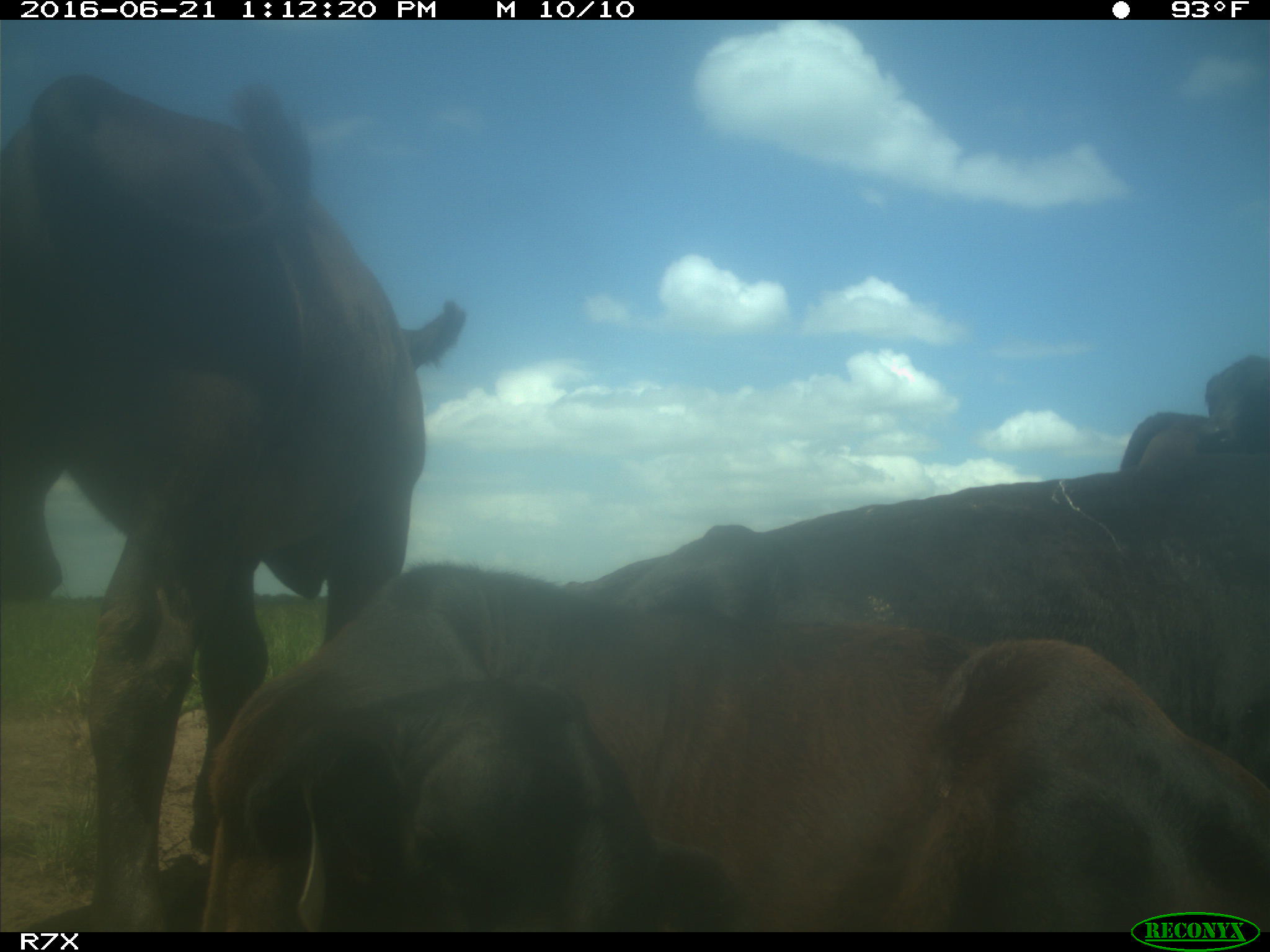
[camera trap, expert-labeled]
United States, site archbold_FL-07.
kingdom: Animalia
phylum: Chordata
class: Mammalia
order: Artiodactyla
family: Bovidae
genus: Bos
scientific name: Bos taurus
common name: domestic cow